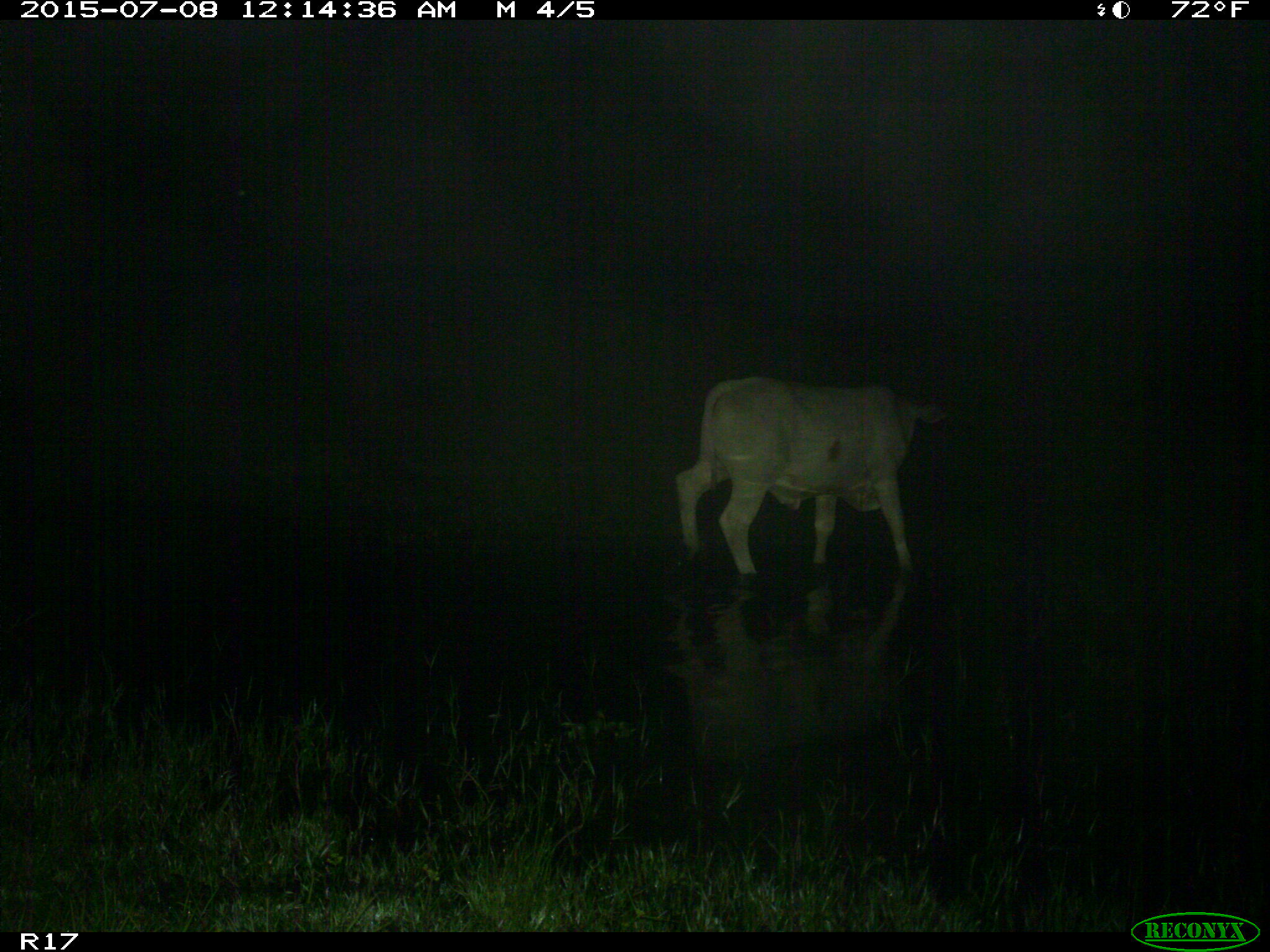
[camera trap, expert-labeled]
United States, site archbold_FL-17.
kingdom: Animalia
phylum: Chordata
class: Mammalia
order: Artiodactyla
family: Bovidae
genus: Bos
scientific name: Bos taurus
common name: domestic cow